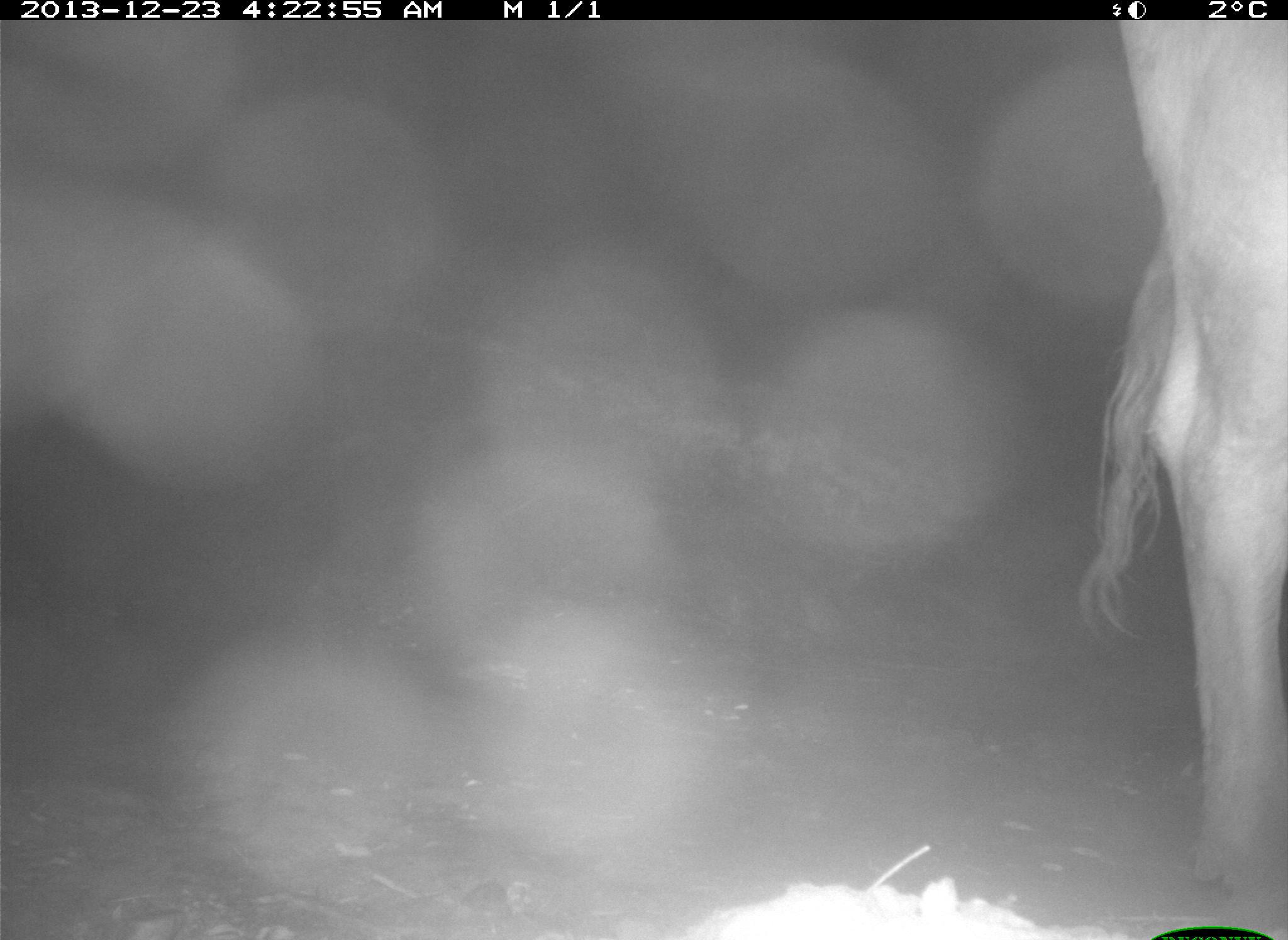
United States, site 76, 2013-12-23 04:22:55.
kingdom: Animalia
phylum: Chordata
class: Mammalia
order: Artiodactyla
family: Bovidae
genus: Bos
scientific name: Bos taurus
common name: cow